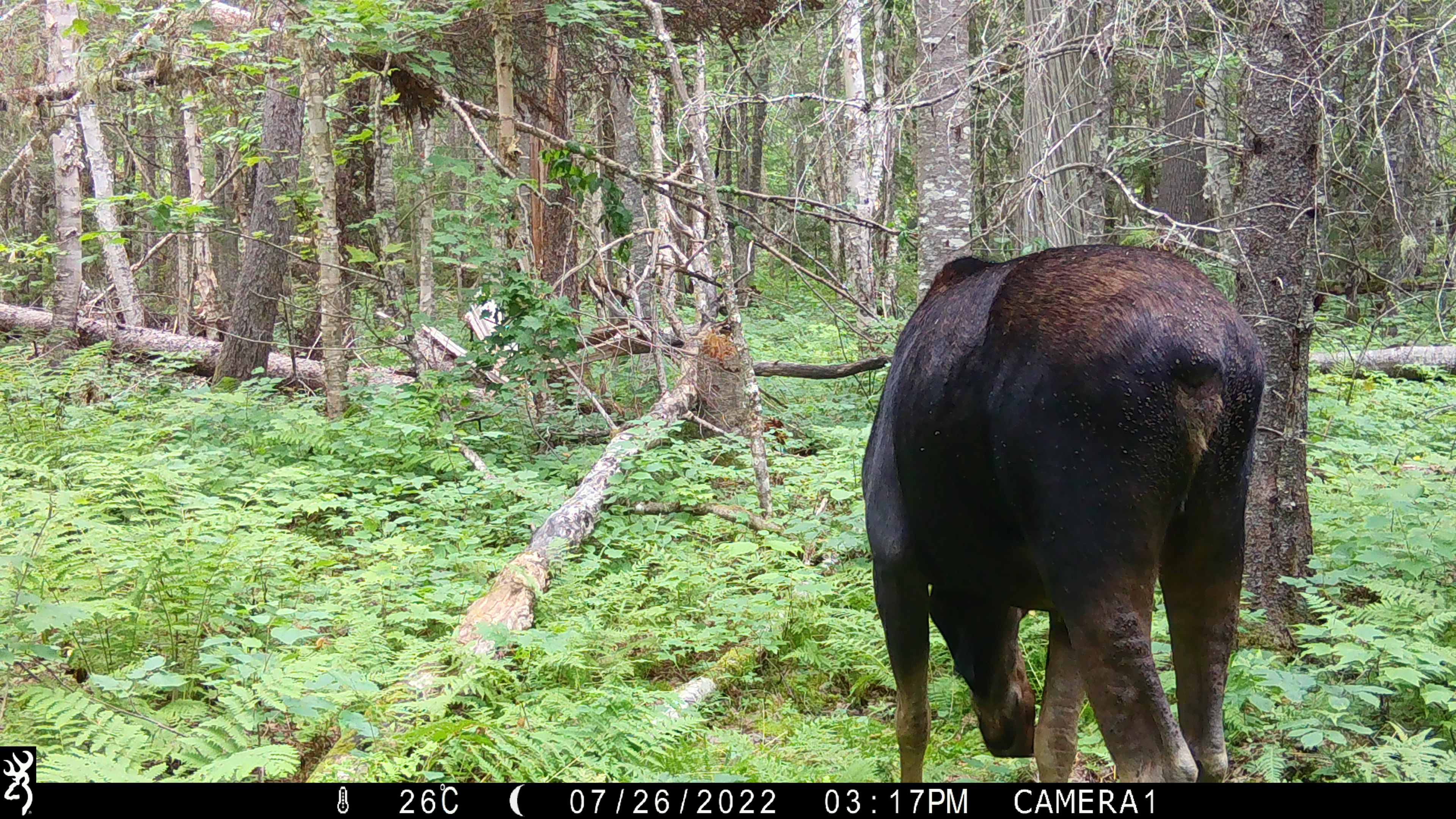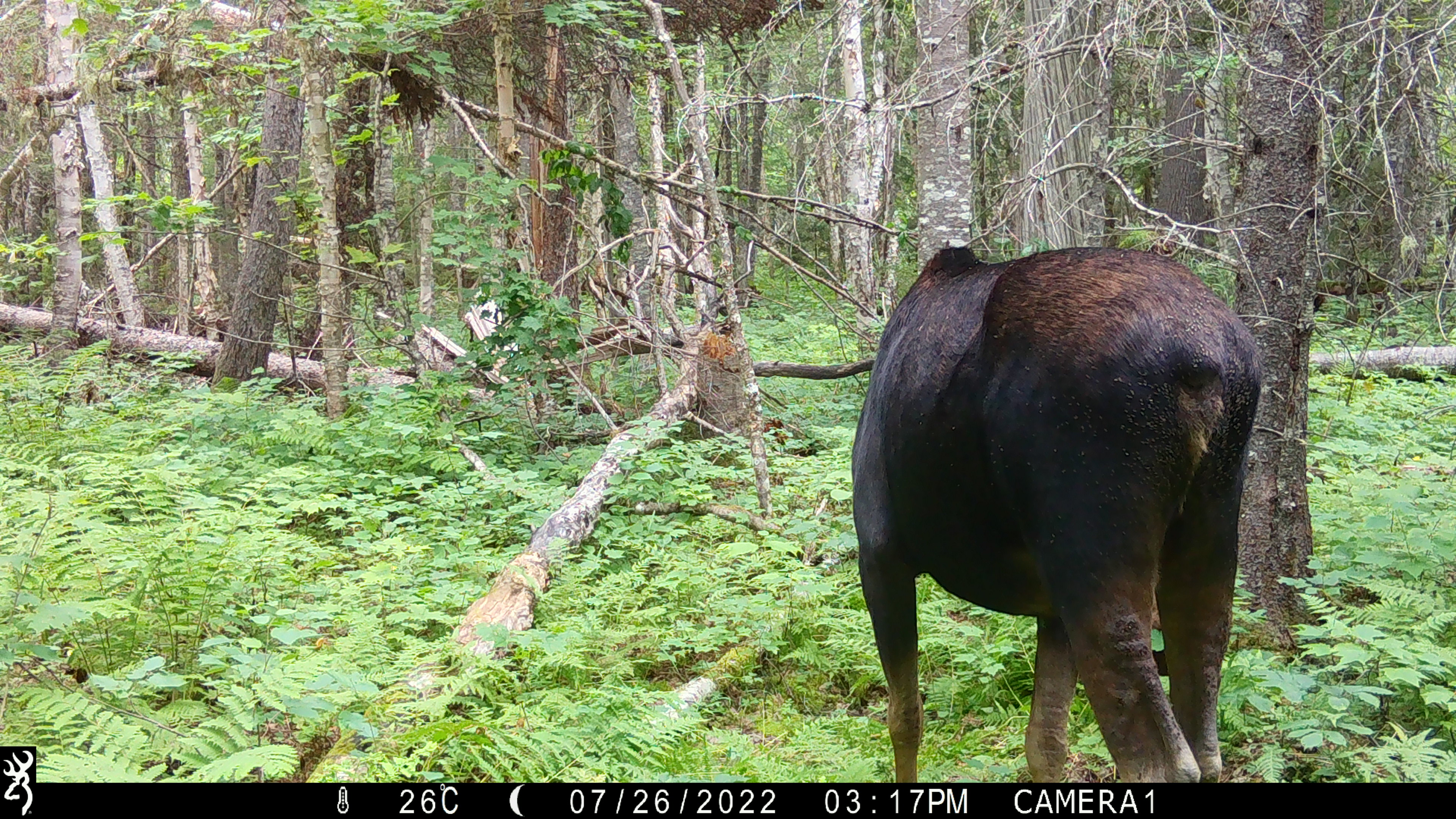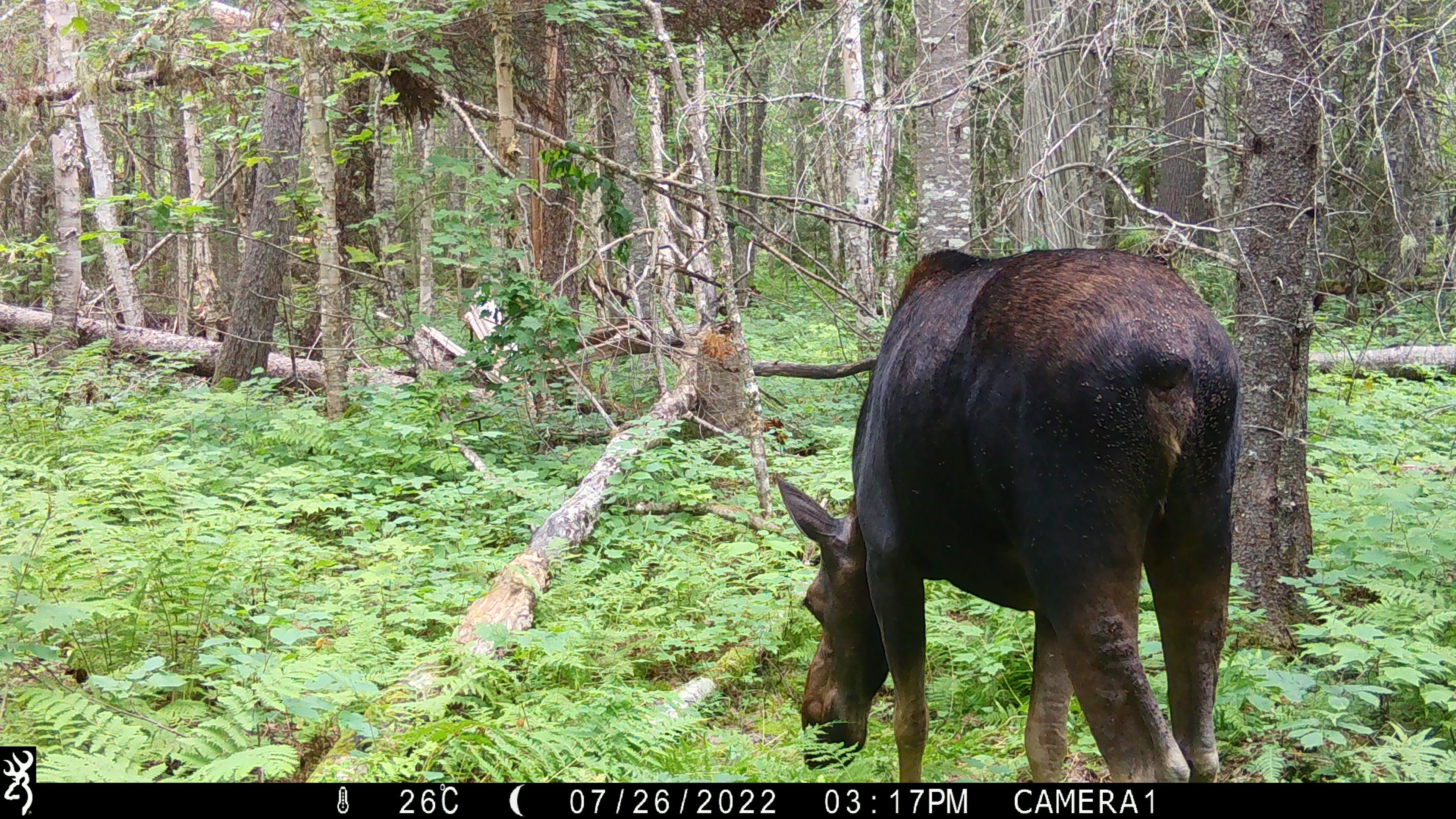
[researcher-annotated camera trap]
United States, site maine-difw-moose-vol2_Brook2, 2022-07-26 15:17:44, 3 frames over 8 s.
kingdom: Animalia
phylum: Chordata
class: Mammalia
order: Artiodactyla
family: Cervidae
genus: Alces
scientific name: Alces alces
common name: moose